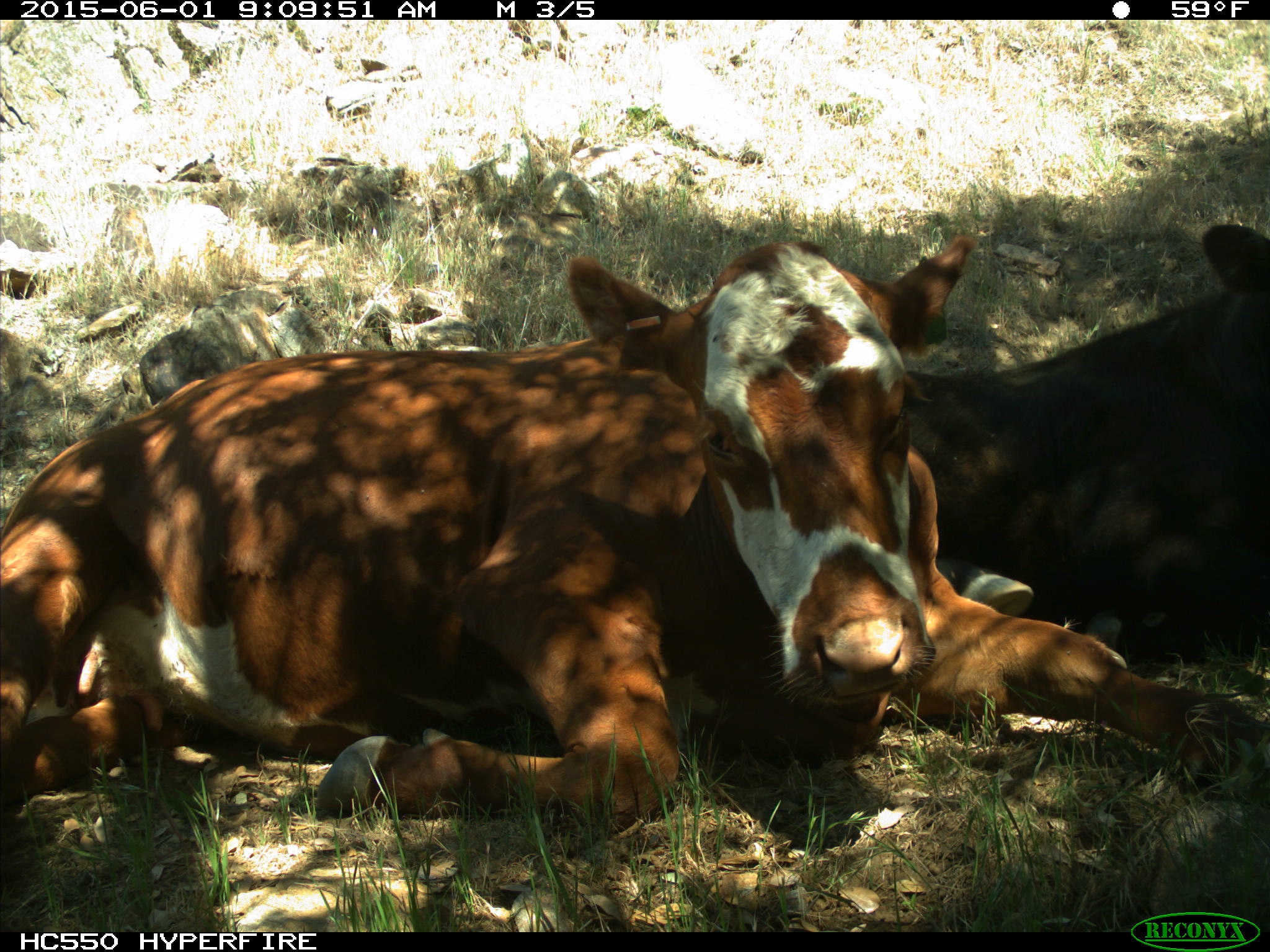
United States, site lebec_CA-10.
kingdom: Animalia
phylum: Chordata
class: Mammalia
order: Artiodactyla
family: Bovidae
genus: Bos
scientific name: Bos taurus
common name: domestic cow